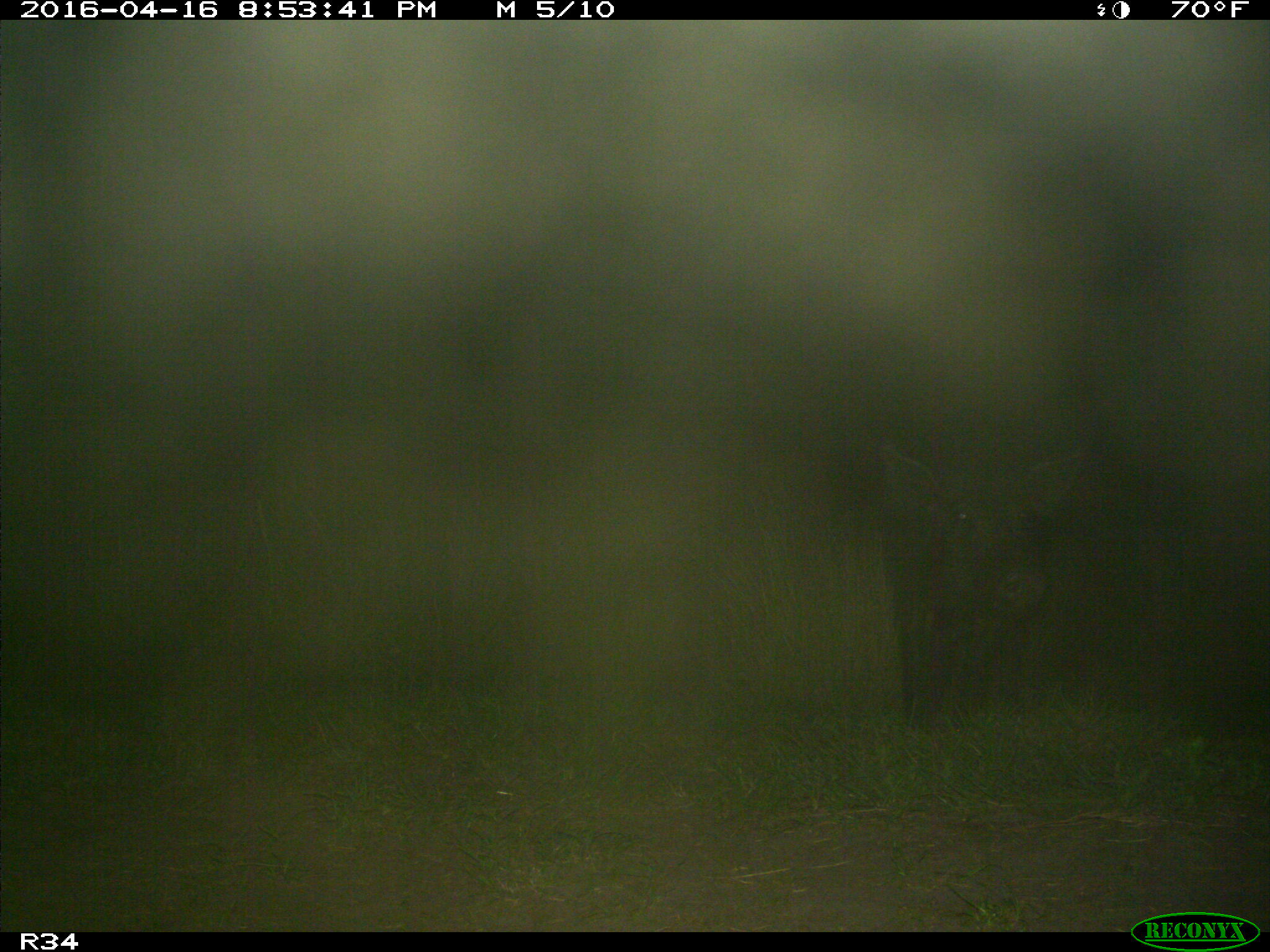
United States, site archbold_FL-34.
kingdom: Animalia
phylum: Chordata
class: Mammalia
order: Artiodactyla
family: Suidae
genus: Sus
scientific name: Sus scrofa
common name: wild boar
Sus scrofa (wild boar).